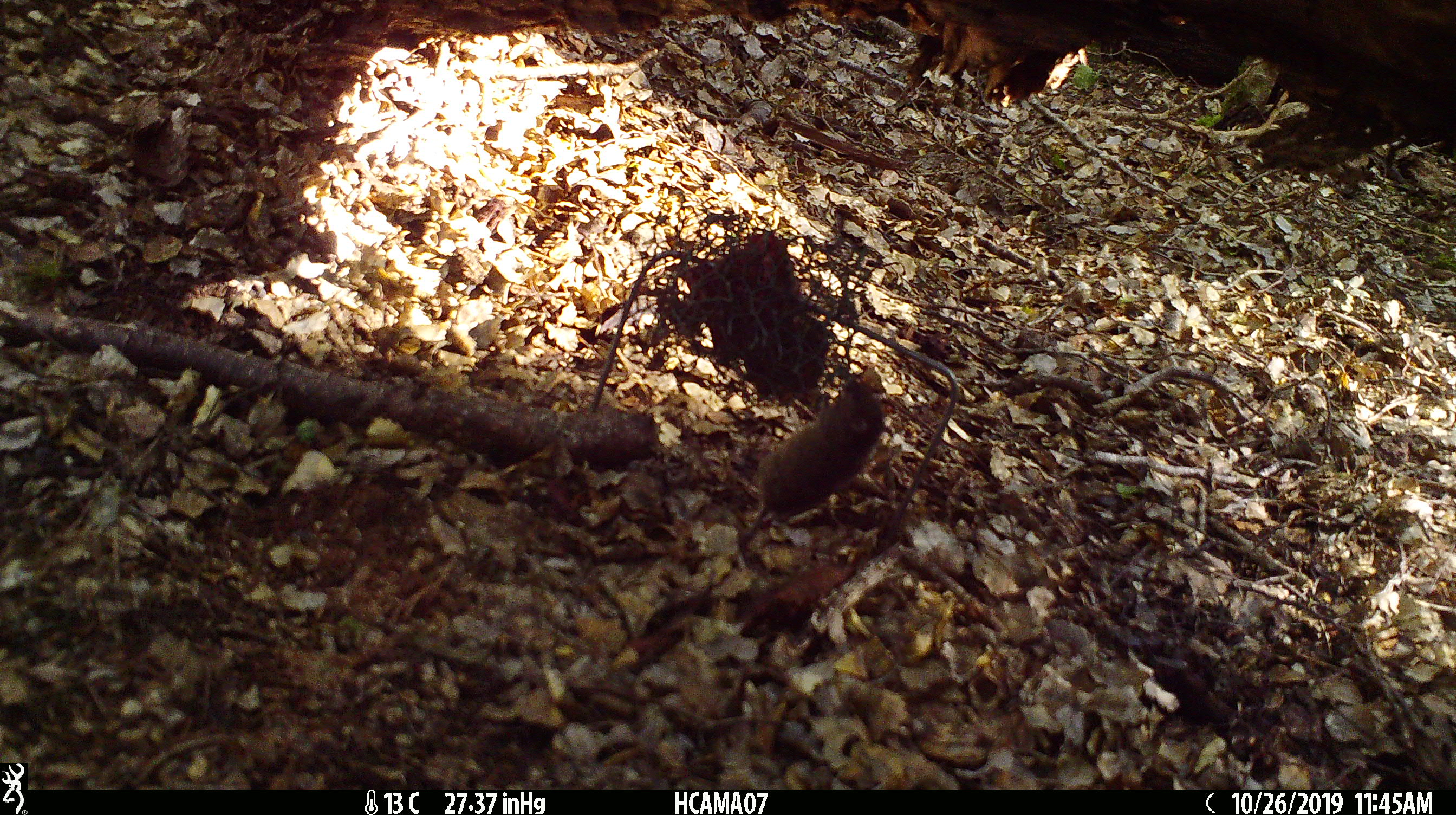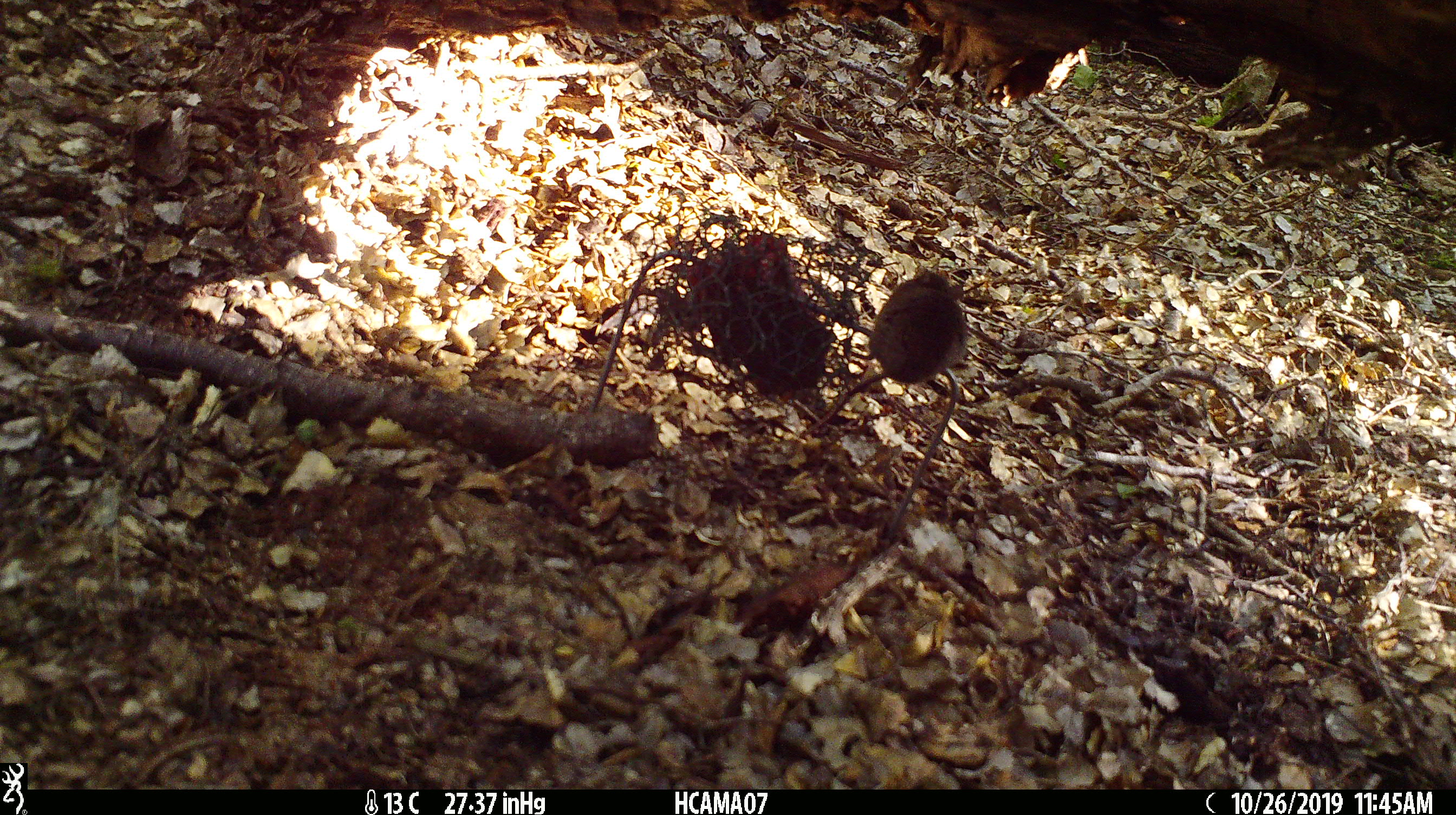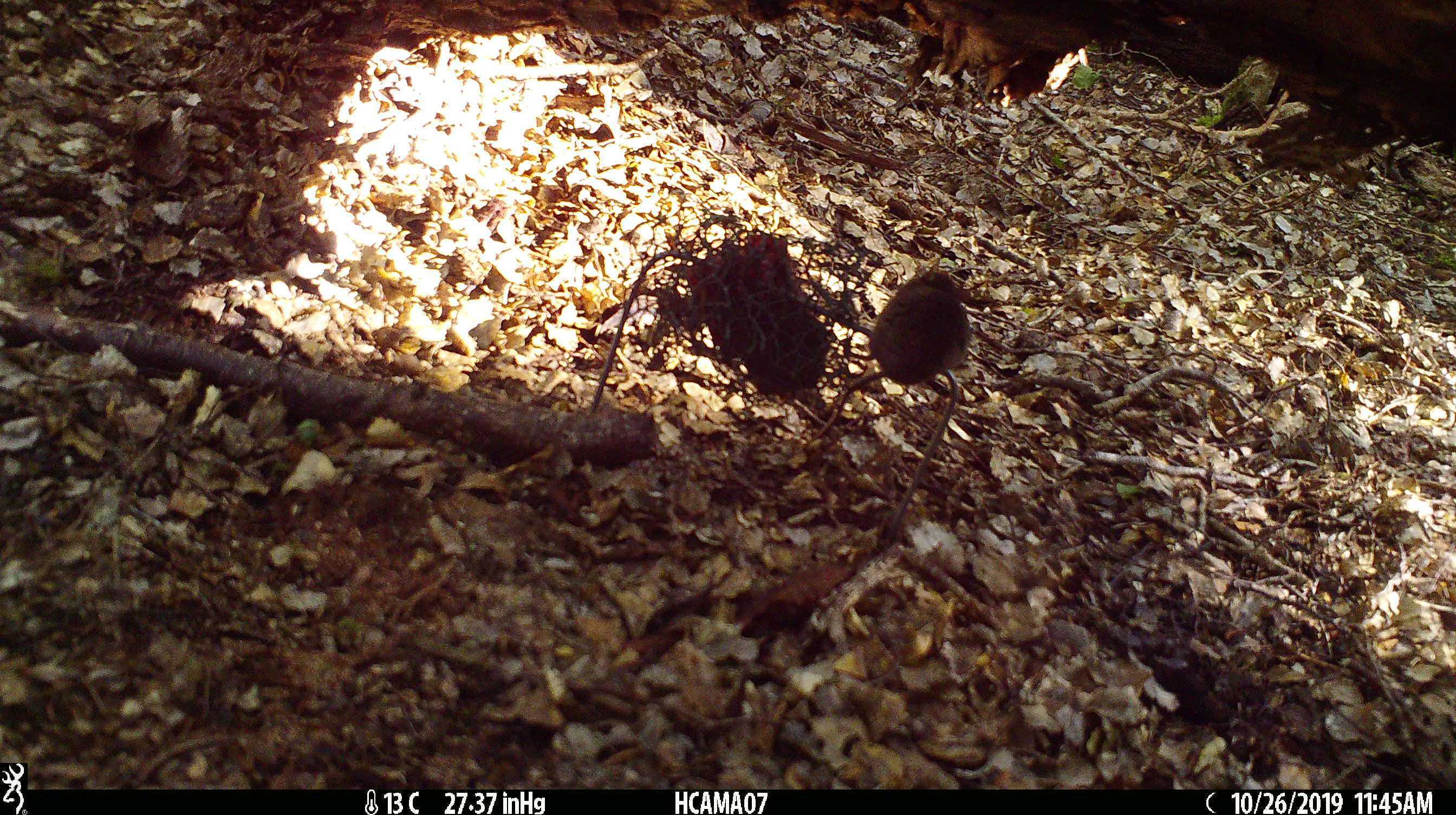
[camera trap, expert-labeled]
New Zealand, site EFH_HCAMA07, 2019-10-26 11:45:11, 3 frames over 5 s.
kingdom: Animalia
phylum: Chordata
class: Mammalia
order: Rodentia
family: Muridae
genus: Mus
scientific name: Mus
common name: mouse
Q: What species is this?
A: Mouse (Mus).